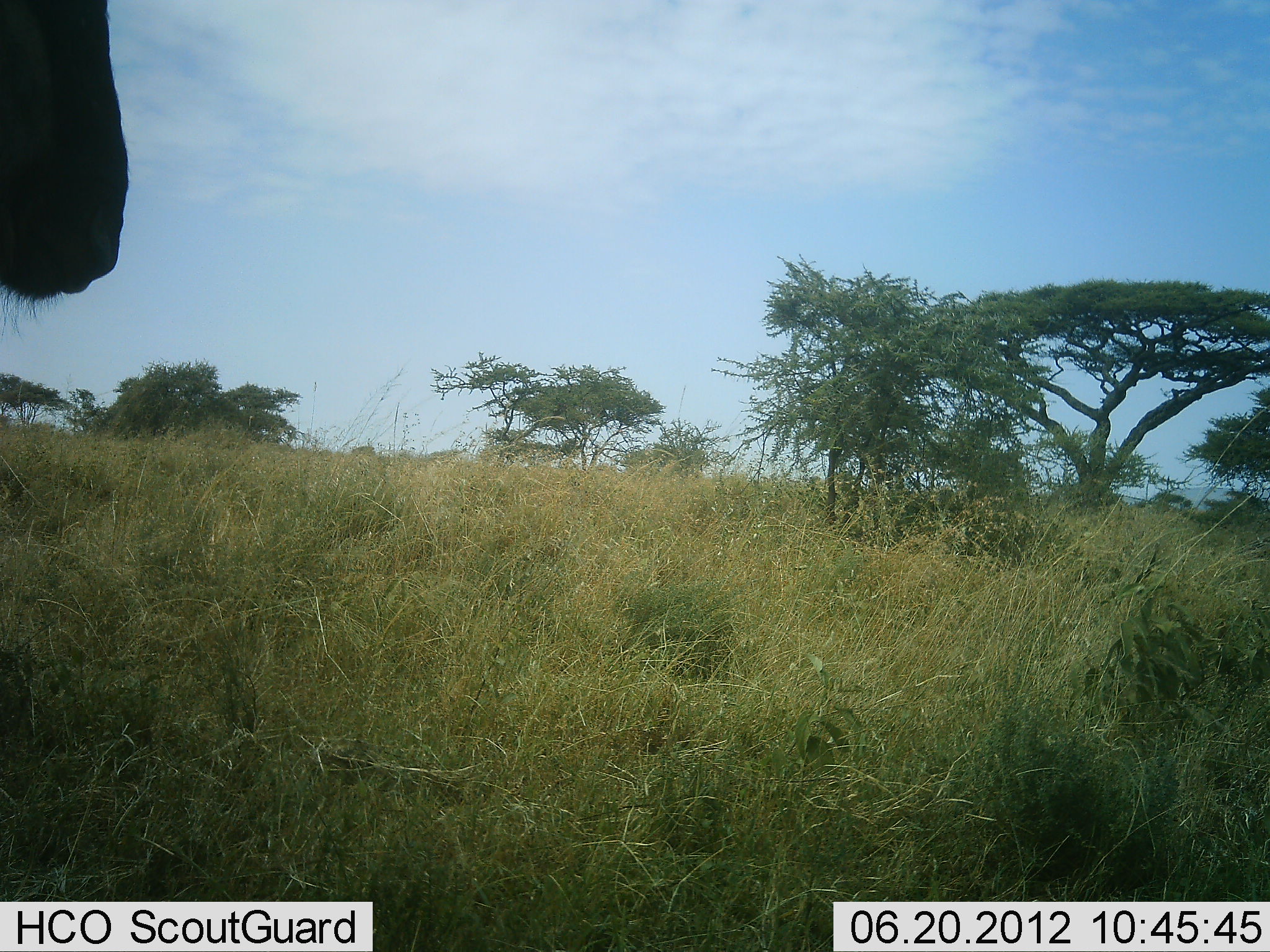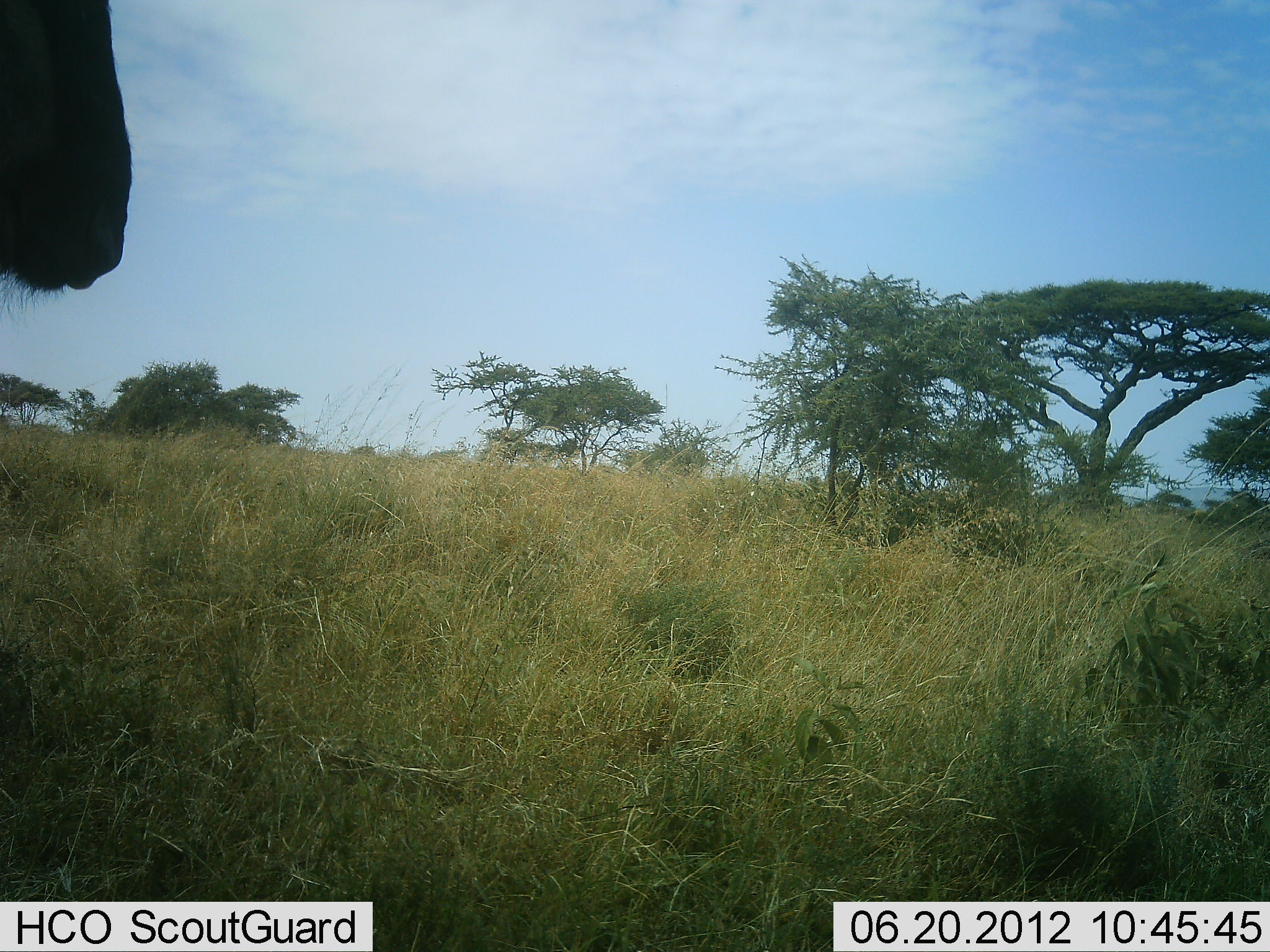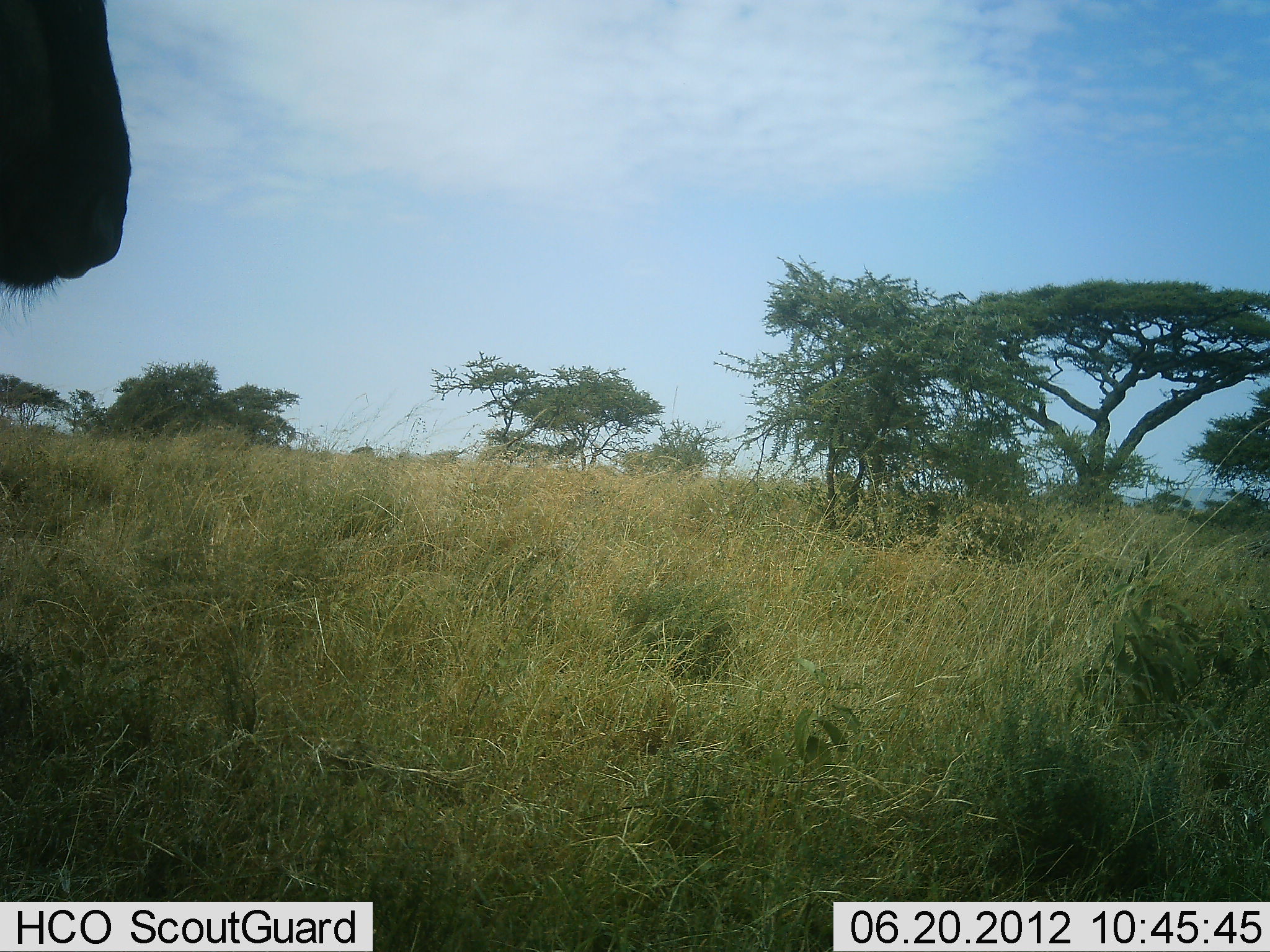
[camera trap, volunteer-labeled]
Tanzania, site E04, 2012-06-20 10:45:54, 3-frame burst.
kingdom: Animalia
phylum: Chordata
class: Mammalia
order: Artiodactyla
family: Bovidae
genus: Connochaetes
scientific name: Connochaetes taurinus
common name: blue wildebeest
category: wildebeest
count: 1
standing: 80%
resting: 0%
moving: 0%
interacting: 0%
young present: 0%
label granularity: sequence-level